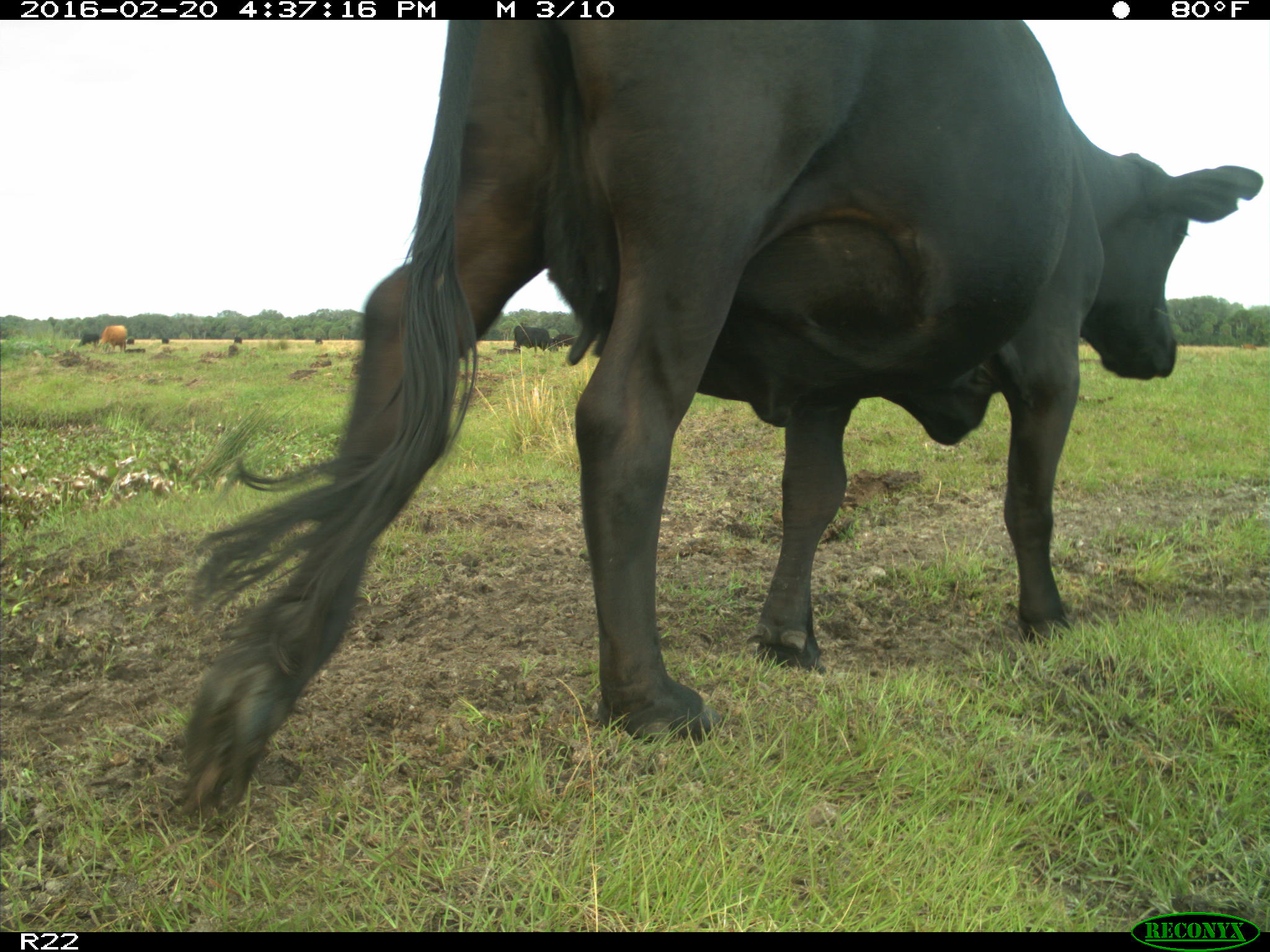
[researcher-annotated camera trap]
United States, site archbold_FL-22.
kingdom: Animalia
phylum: Chordata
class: Mammalia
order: Artiodactyla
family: Bovidae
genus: Bos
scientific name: Bos taurus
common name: domestic cow